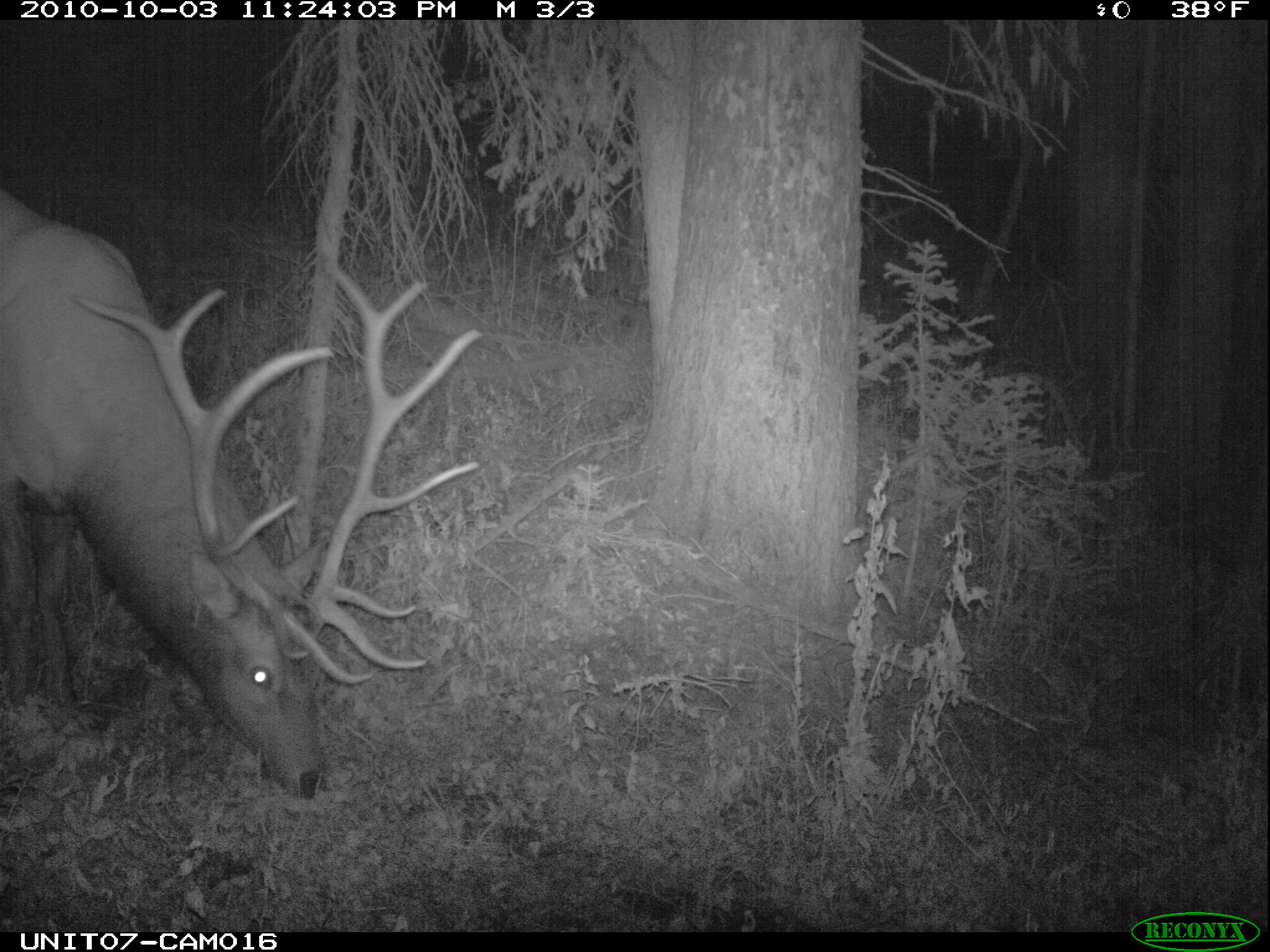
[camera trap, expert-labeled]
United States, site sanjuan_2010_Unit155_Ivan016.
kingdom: Animalia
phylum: Chordata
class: Mammalia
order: Artiodactyla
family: Cervidae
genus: Cervus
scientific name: Cervus elaphus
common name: red deer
Cervus elaphus (red deer).